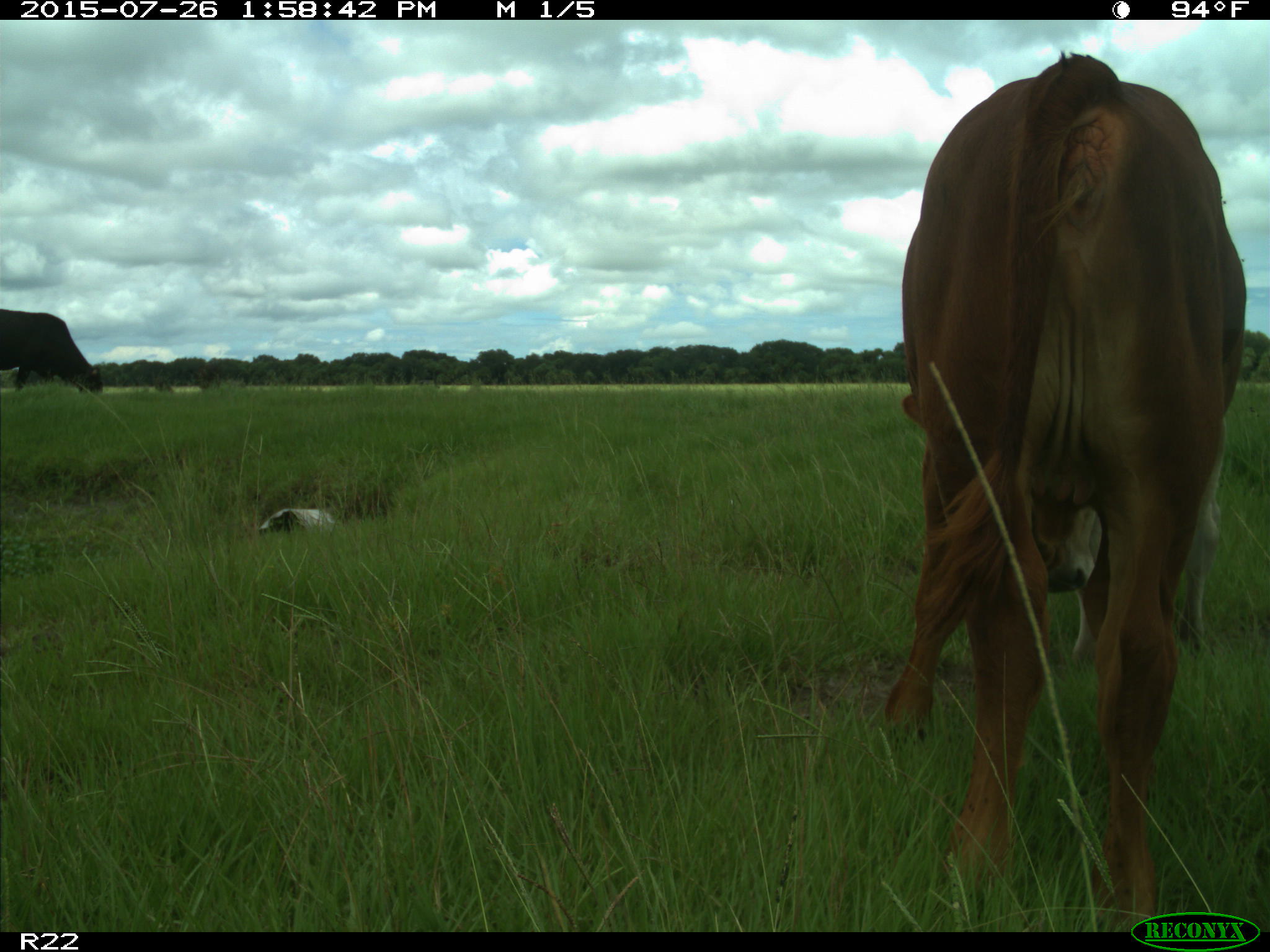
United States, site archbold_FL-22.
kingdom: Animalia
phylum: Chordata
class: Mammalia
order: Artiodactyla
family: Bovidae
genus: Bos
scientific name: Bos taurus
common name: domestic cow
Bos taurus (domestic cow).